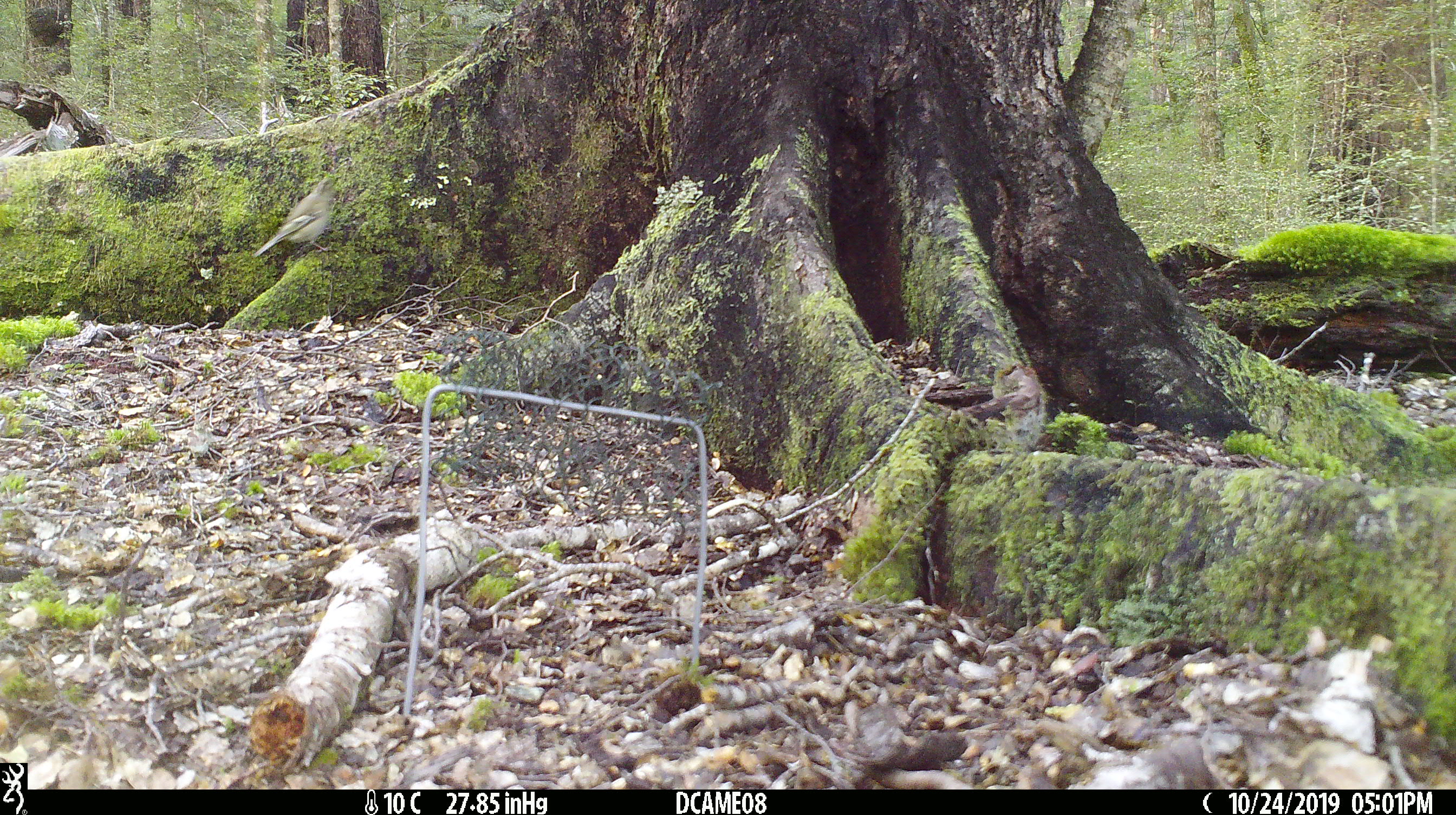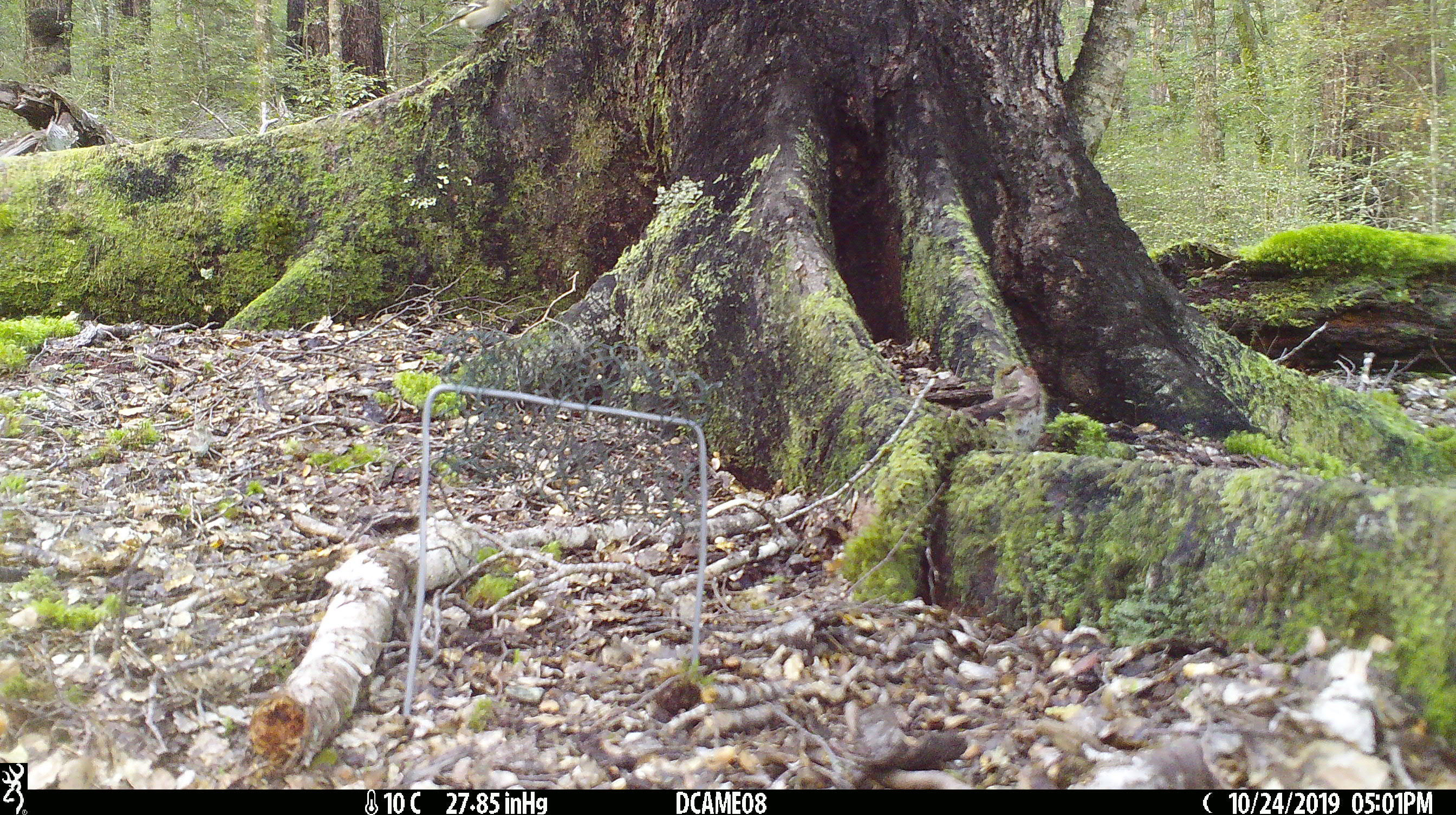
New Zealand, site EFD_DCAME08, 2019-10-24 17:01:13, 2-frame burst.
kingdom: Animalia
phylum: Chordata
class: Aves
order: Passeriformes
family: Fringillidae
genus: Fringilla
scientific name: Fringilla coelebs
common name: common chaffinch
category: chaffinch